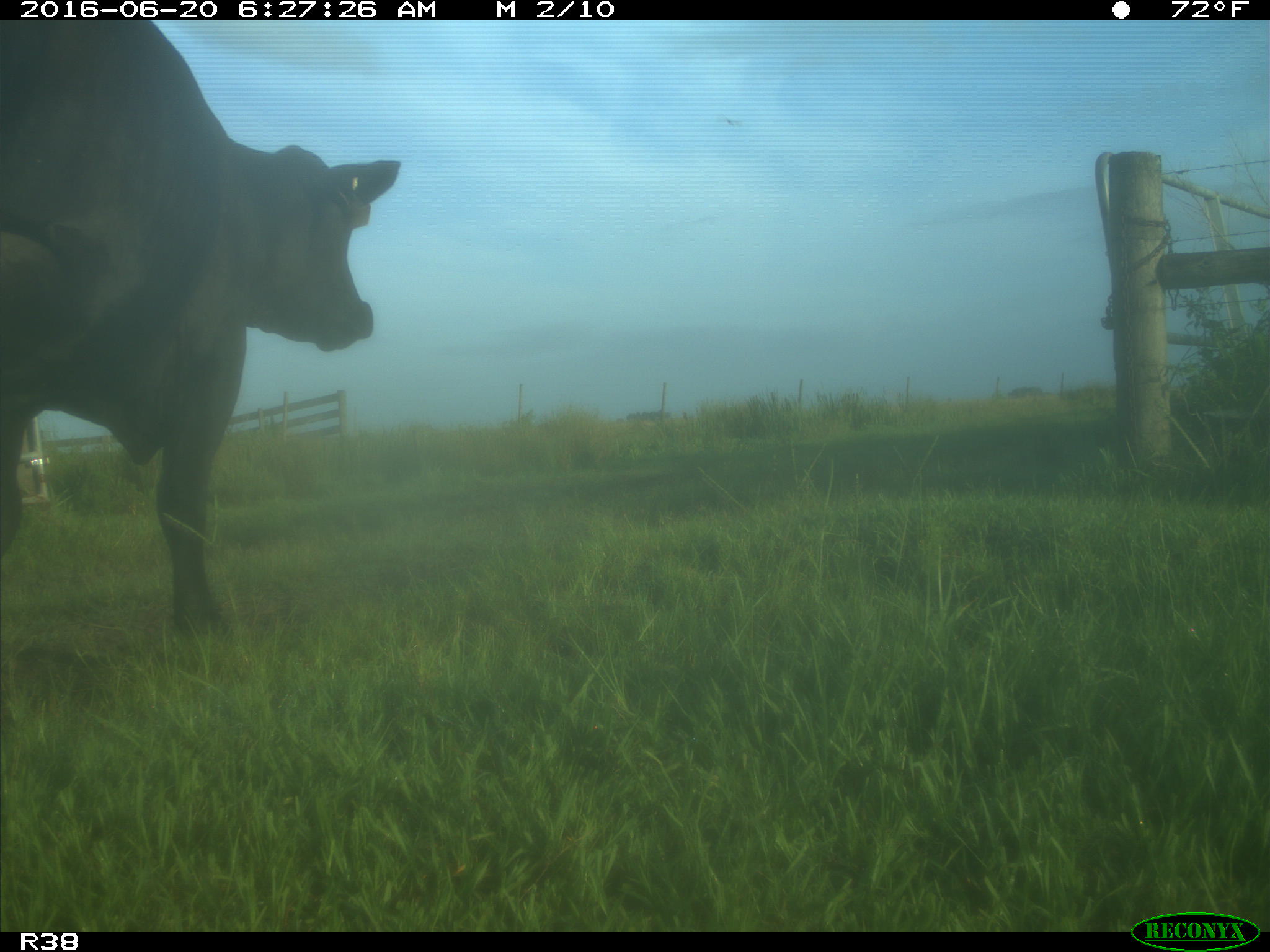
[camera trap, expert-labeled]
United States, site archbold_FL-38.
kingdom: Animalia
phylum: Chordata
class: Mammalia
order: Artiodactyla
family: Bovidae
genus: Bos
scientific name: Bos taurus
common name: domestic cow